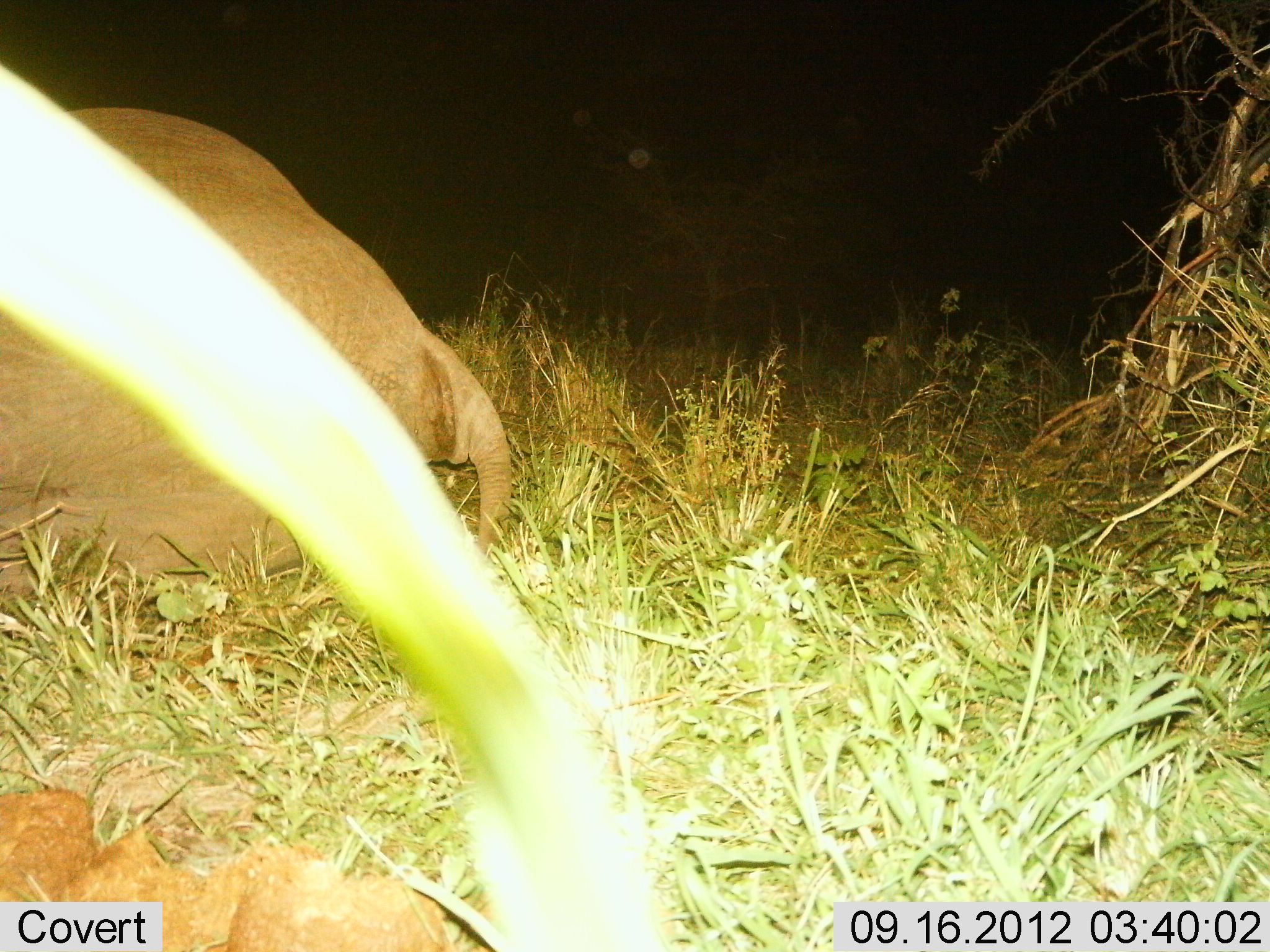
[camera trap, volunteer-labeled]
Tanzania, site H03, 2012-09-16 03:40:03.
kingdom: Animalia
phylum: Chordata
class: Mammalia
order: Proboscidea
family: Elephantidae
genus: Loxodonta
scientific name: Loxodonta africana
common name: african bush elephant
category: elephant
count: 1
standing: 0%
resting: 100%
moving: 0%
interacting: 0%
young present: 0%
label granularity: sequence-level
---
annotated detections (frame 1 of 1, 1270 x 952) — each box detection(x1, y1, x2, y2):
animal: detection(0, 108, 514, 614)